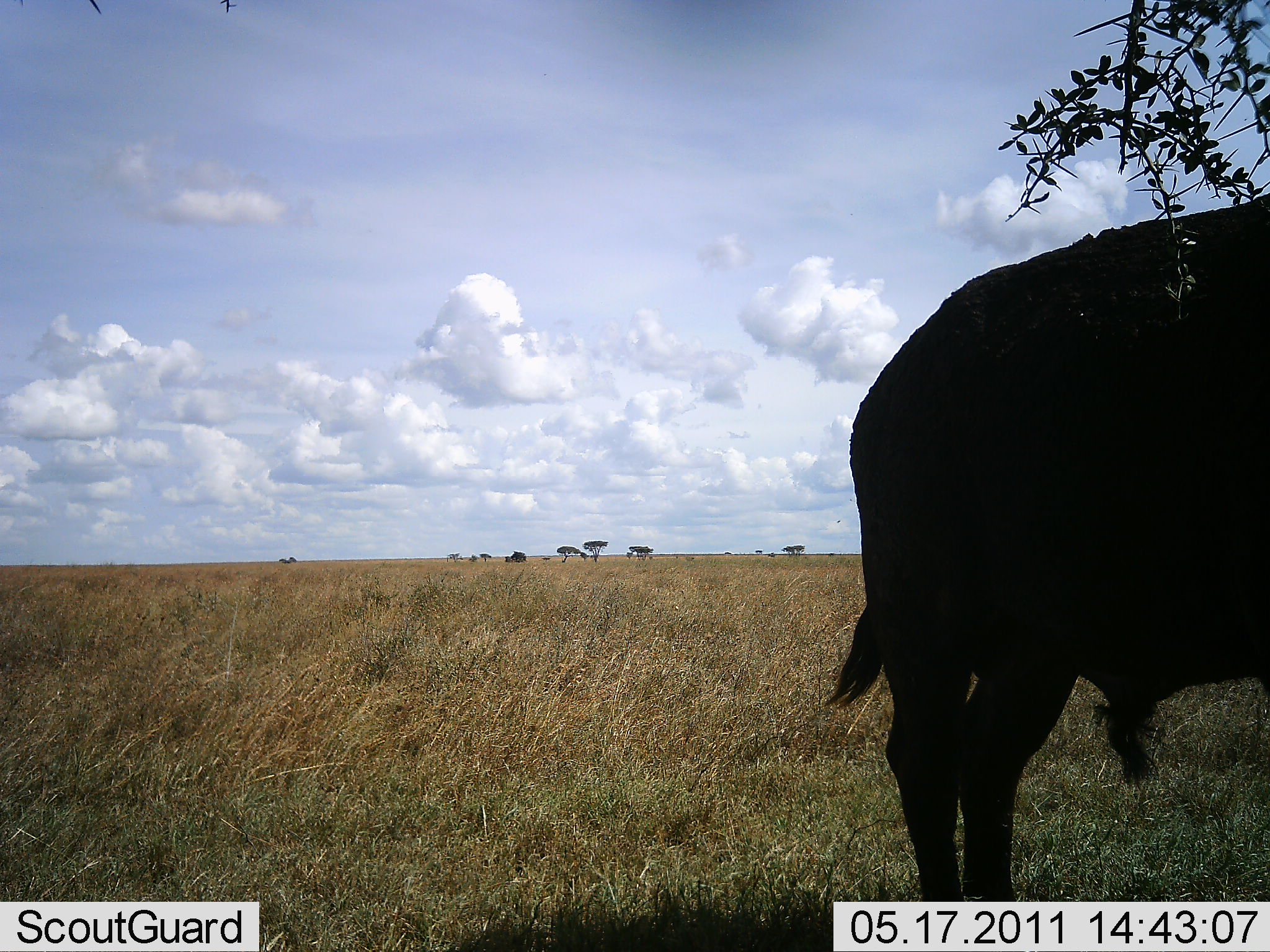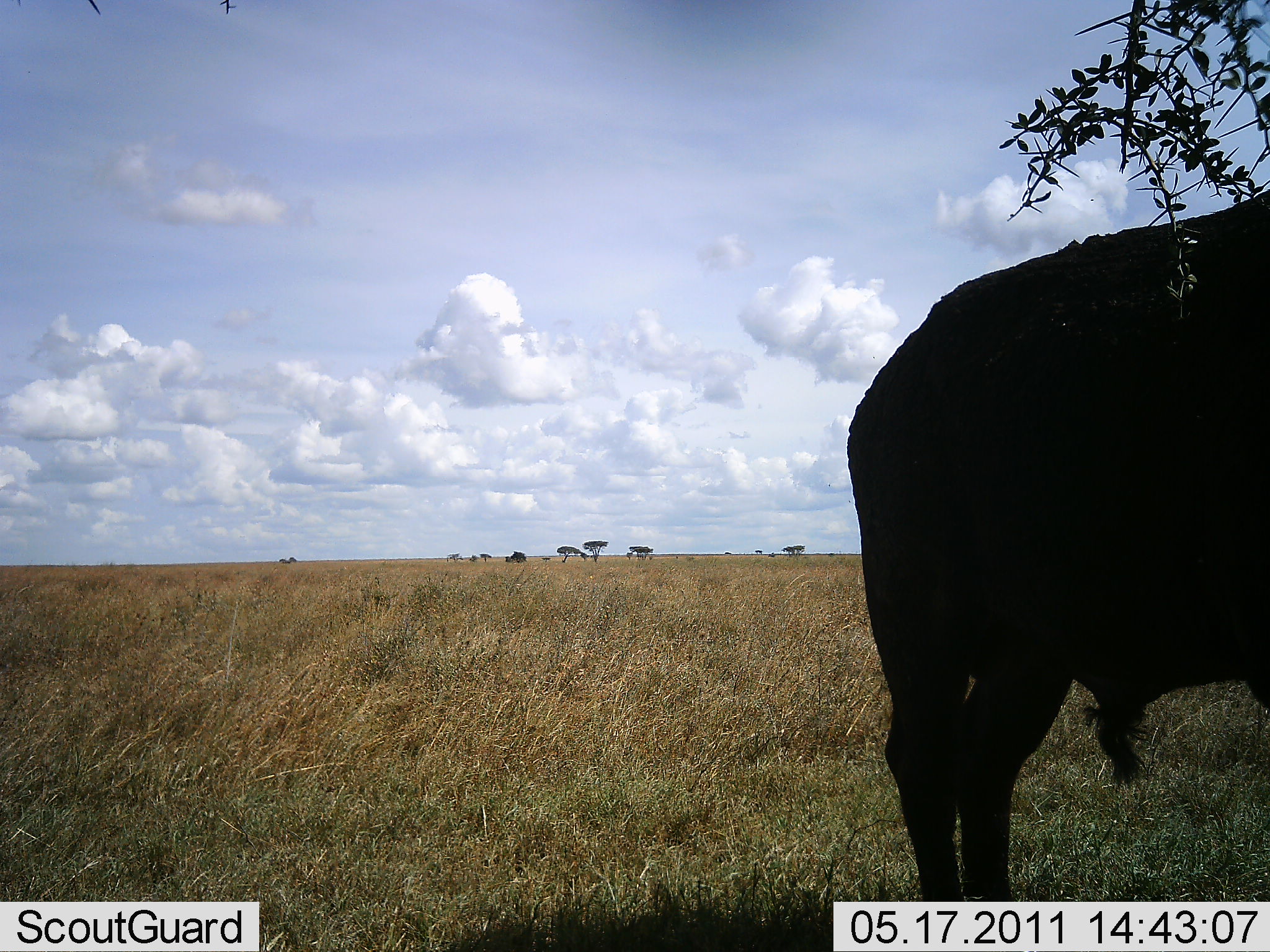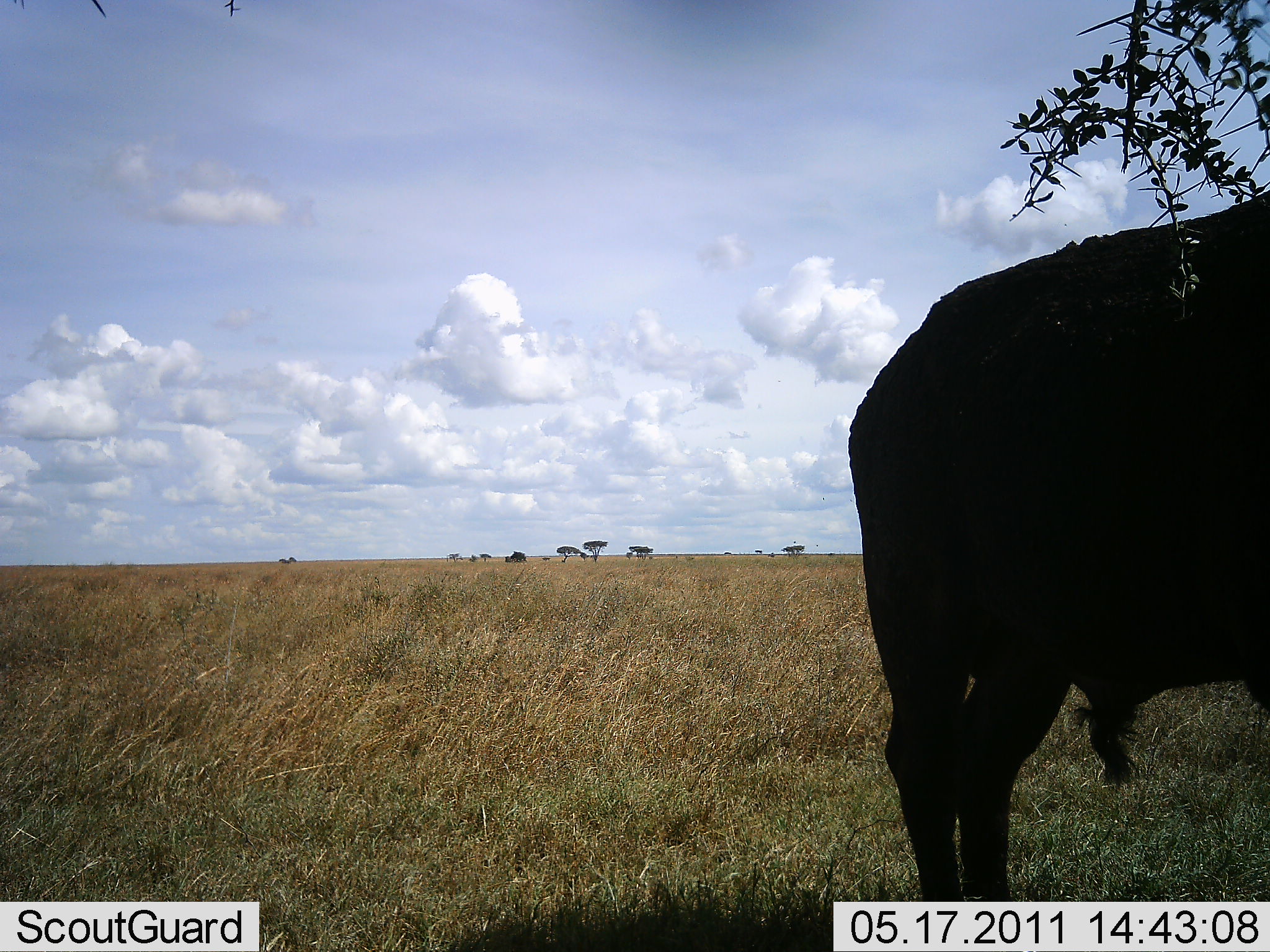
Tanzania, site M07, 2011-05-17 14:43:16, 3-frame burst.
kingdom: Animalia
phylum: Chordata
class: Mammalia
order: Artiodactyla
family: Bovidae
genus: Syncerus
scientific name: Syncerus caffer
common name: cape buffalo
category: buffalo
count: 1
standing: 100%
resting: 0%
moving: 0%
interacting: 0%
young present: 0%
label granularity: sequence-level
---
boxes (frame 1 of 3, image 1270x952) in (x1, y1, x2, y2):
animal: (822, 187, 1270, 903)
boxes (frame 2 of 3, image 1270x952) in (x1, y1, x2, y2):
animal: (847, 187, 1270, 904)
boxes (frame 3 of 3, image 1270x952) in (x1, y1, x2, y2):
animal: (851, 183, 1270, 901)